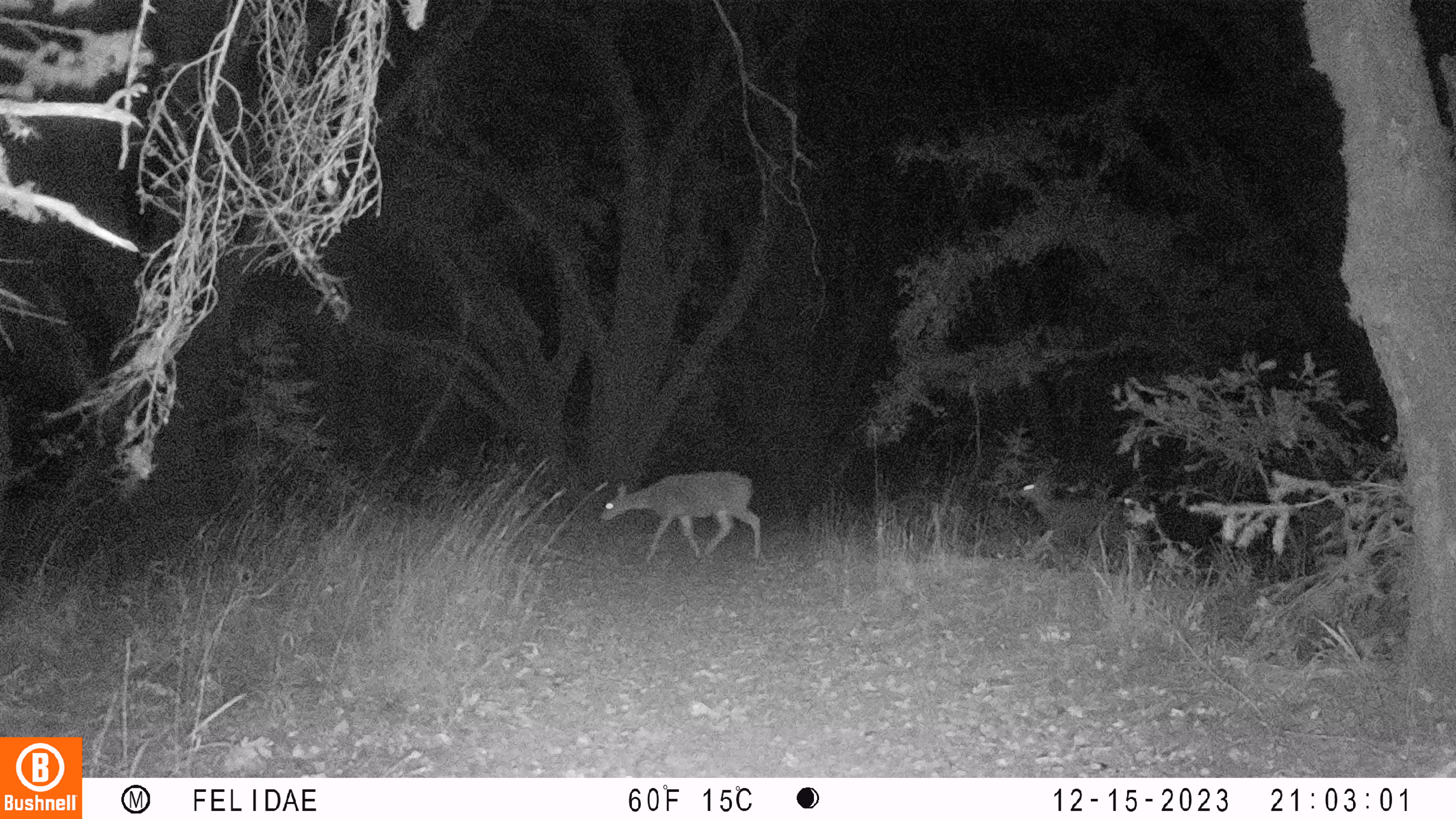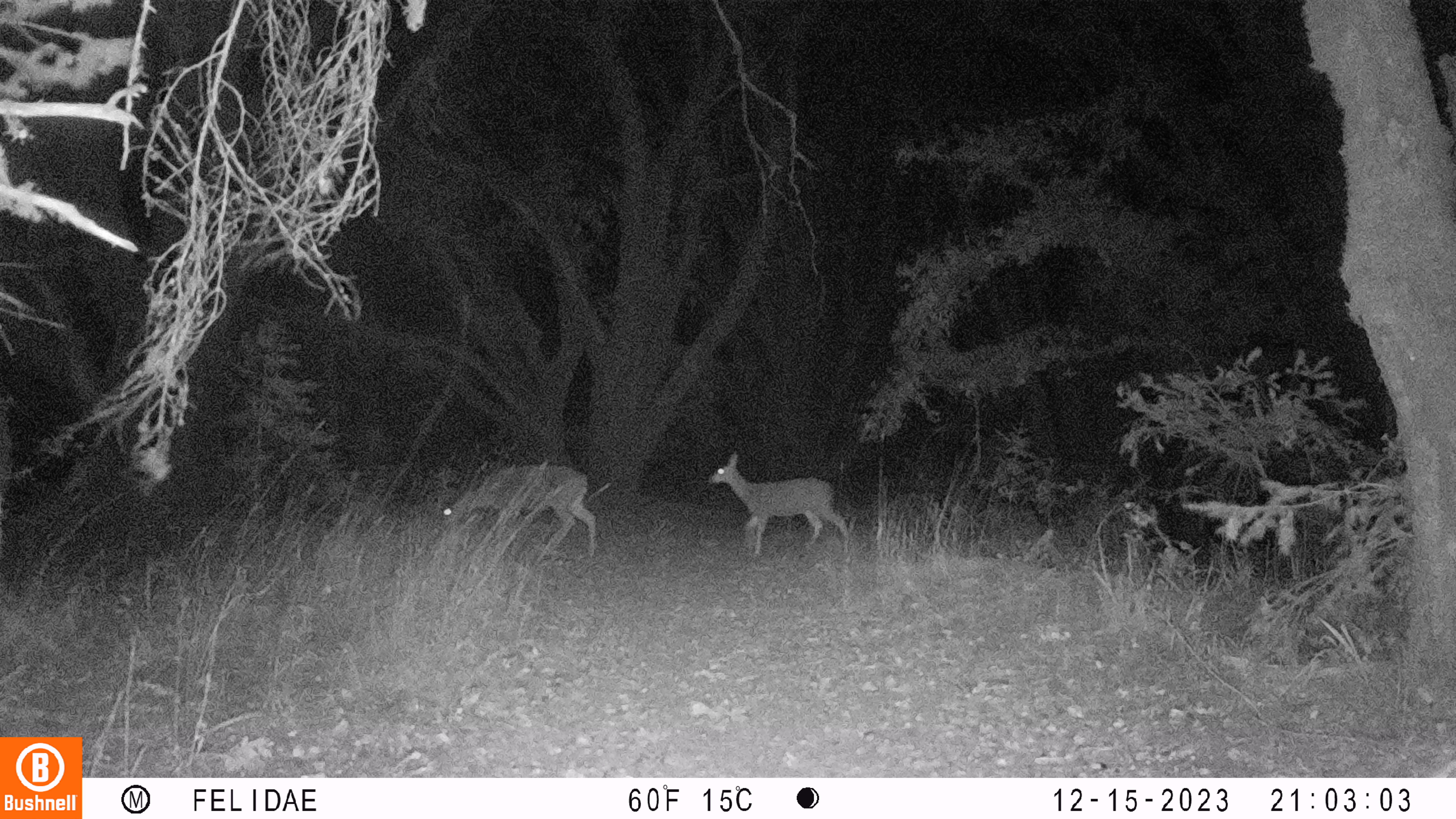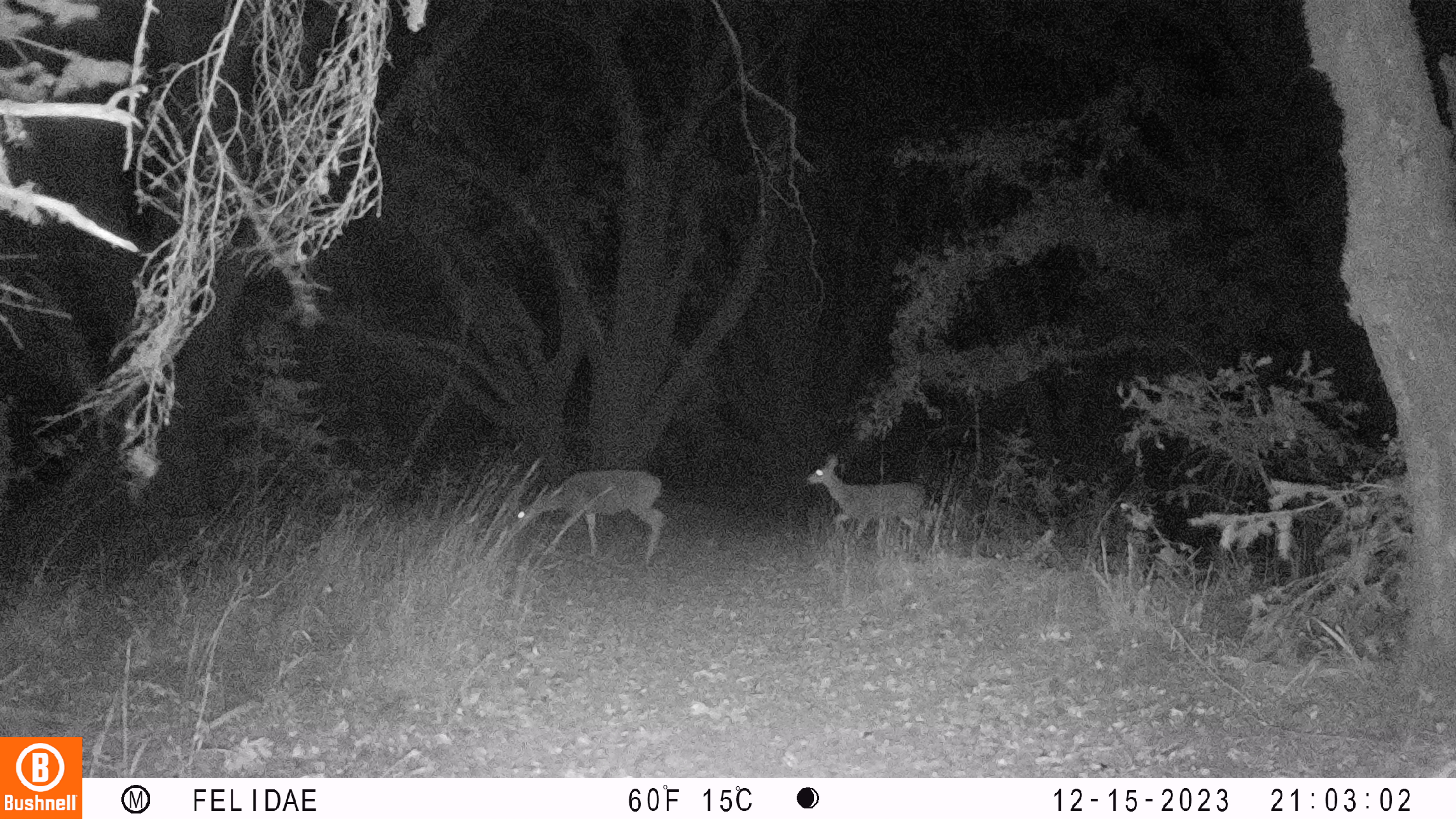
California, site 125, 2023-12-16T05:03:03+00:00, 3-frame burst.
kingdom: Animalia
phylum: Chordata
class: Mammalia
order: Artiodactyla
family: Cervidae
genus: Odocoileus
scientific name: Odocoileus hemionus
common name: mule deer